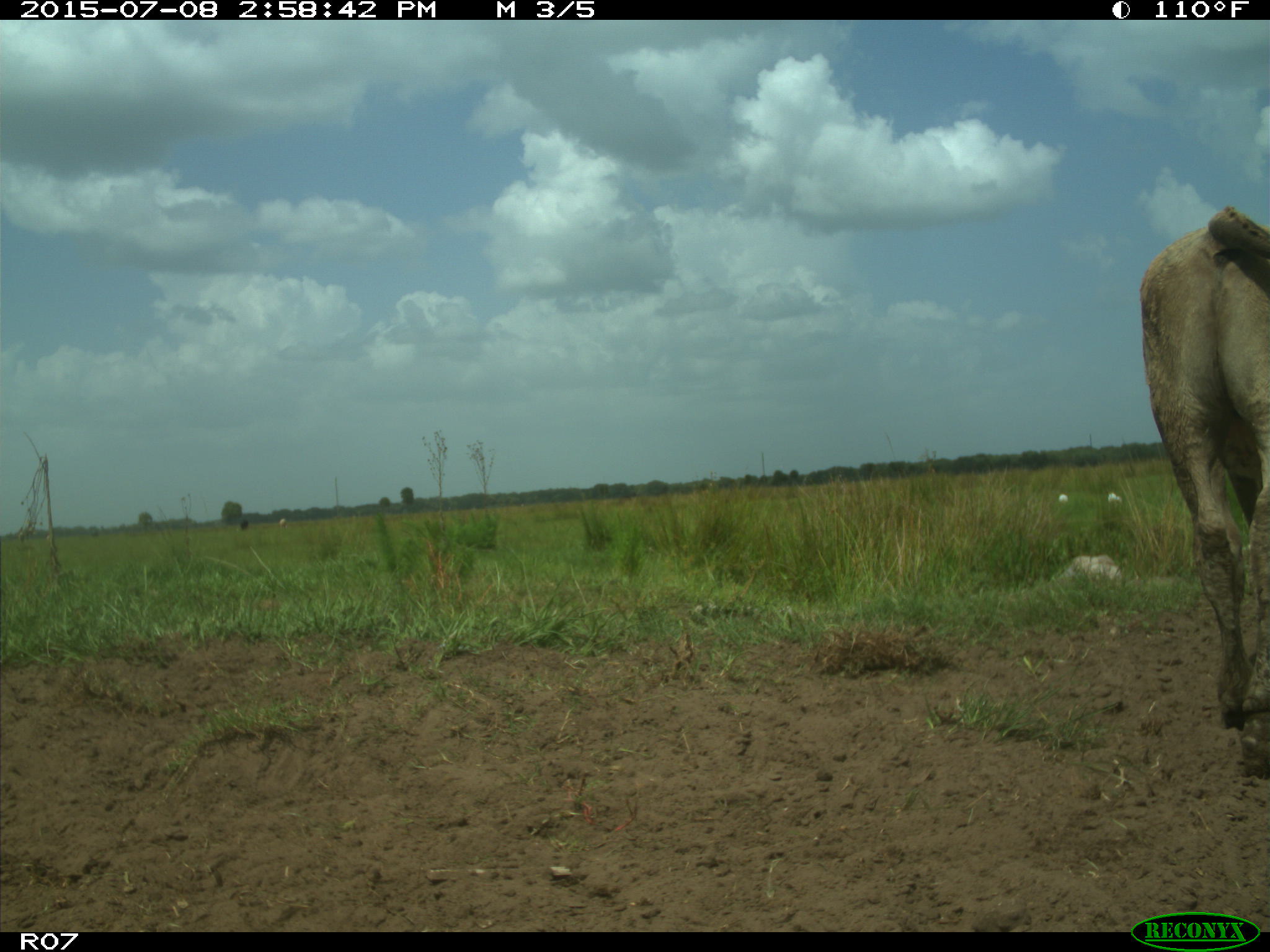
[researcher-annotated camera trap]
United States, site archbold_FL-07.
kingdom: Animalia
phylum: Chordata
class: Mammalia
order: Artiodactyla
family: Bovidae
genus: Bos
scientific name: Bos taurus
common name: domestic cow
Bos taurus (domestic cow).